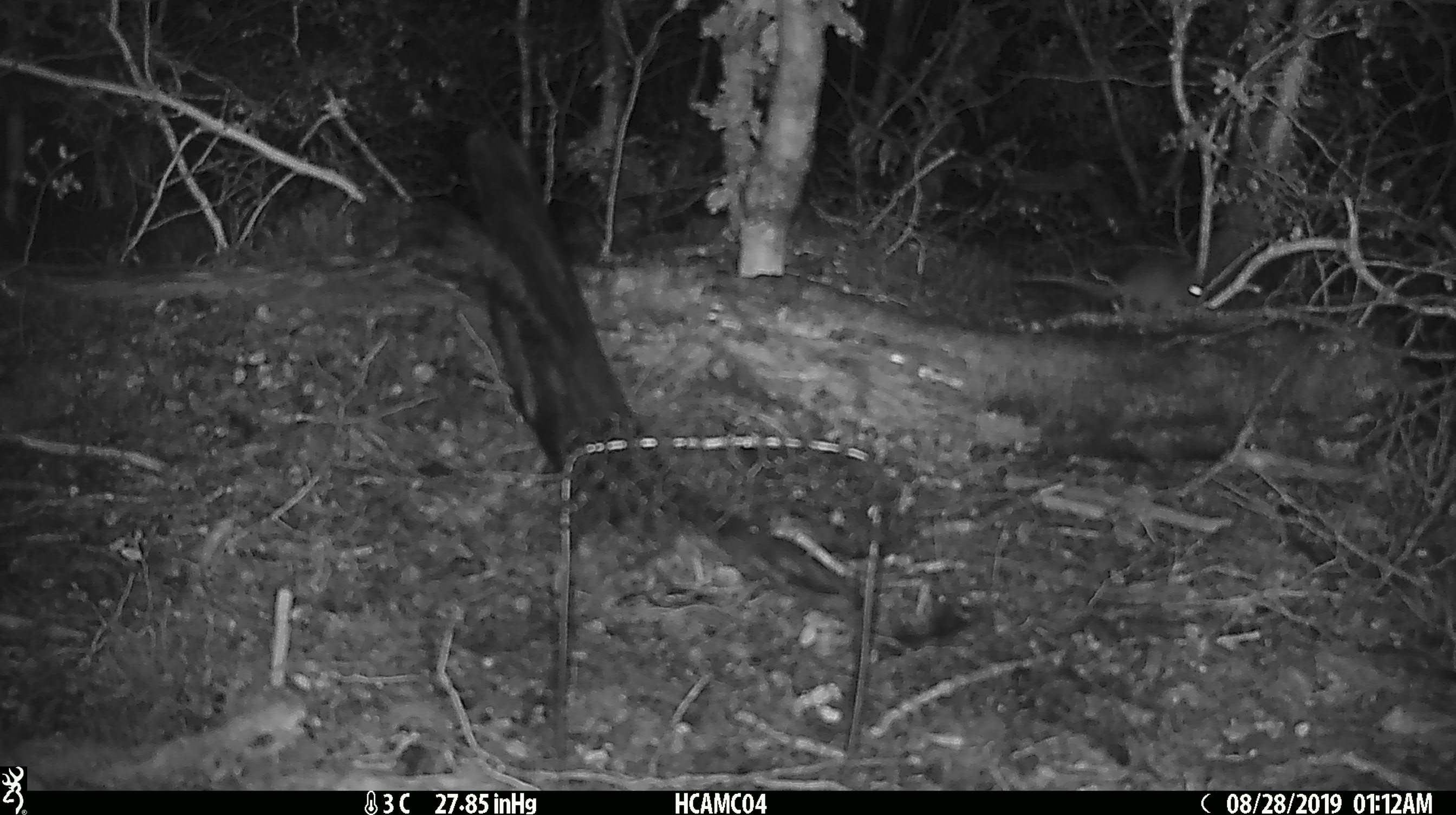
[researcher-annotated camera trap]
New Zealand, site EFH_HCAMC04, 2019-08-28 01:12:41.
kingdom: Animalia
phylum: Chordata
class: Mammalia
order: Rodentia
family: Muridae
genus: Mus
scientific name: Mus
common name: mouse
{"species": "mouse (Mus)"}